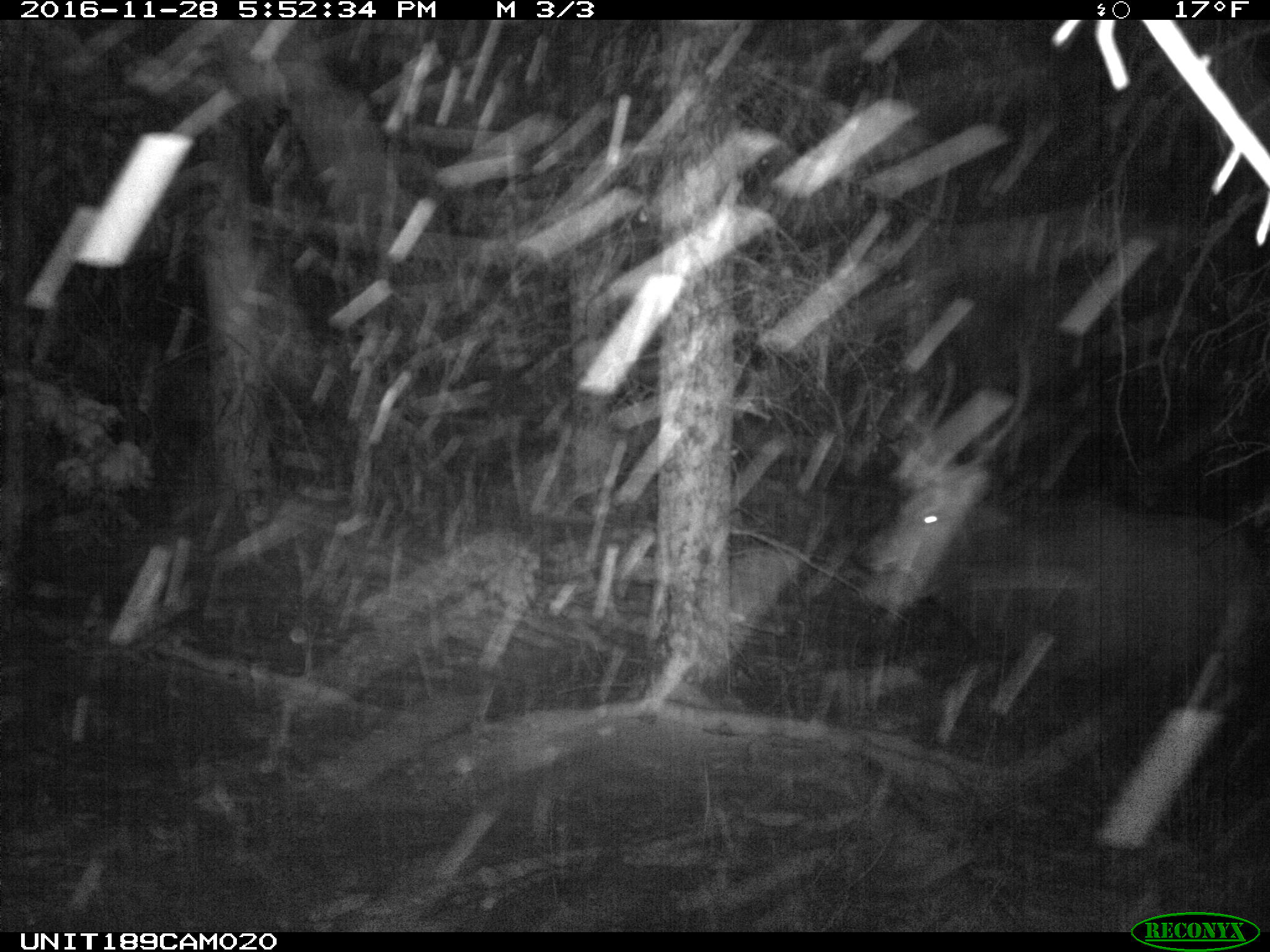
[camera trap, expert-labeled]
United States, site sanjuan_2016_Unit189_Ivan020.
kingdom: Animalia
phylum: Chordata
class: Mammalia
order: Artiodactyla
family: Cervidae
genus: Cervus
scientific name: Cervus elaphus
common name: red deer